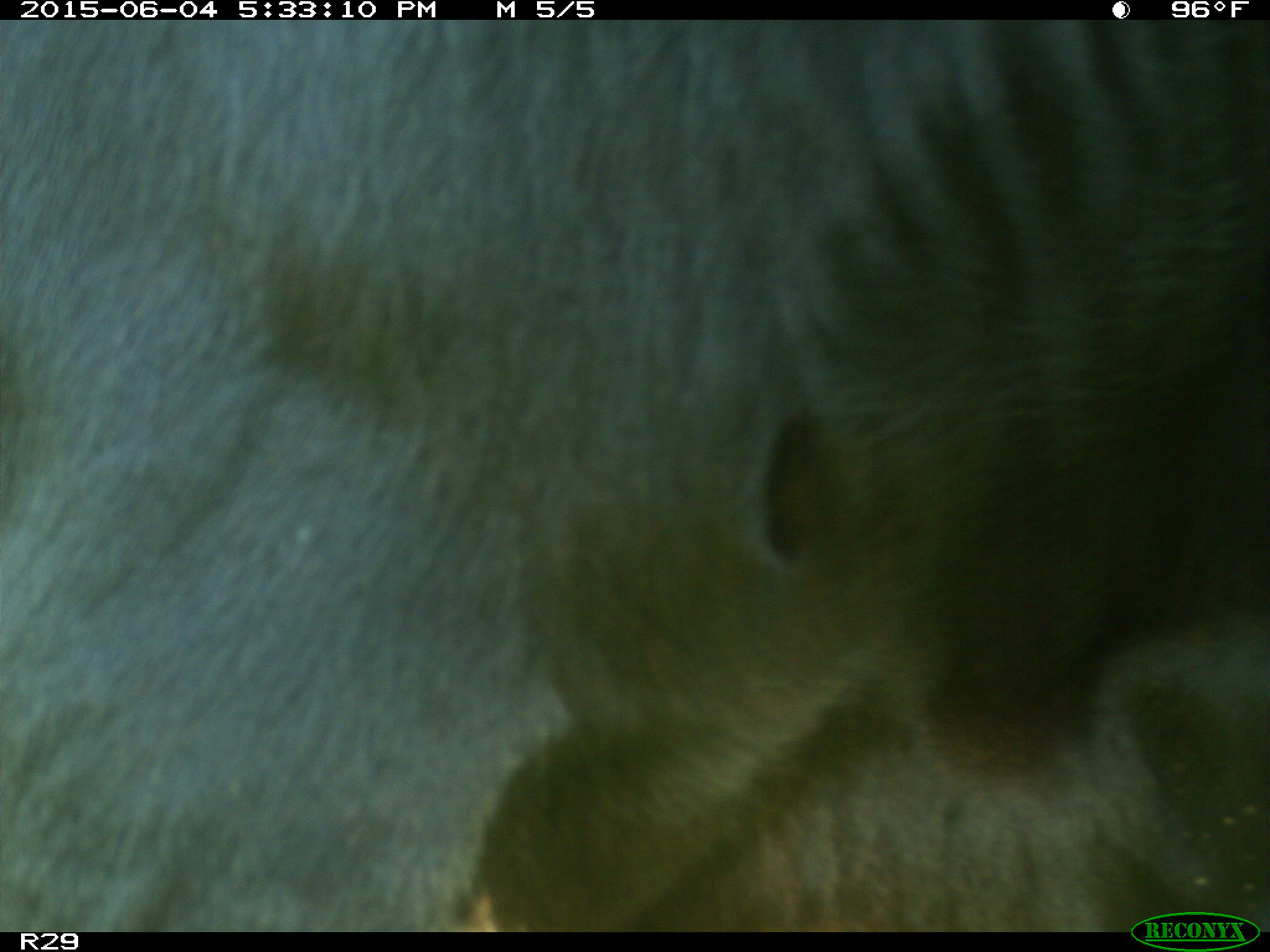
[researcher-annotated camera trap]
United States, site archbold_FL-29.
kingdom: Animalia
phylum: Chordata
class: Mammalia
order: Artiodactyla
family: Bovidae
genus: Bos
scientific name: Bos taurus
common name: domestic cow